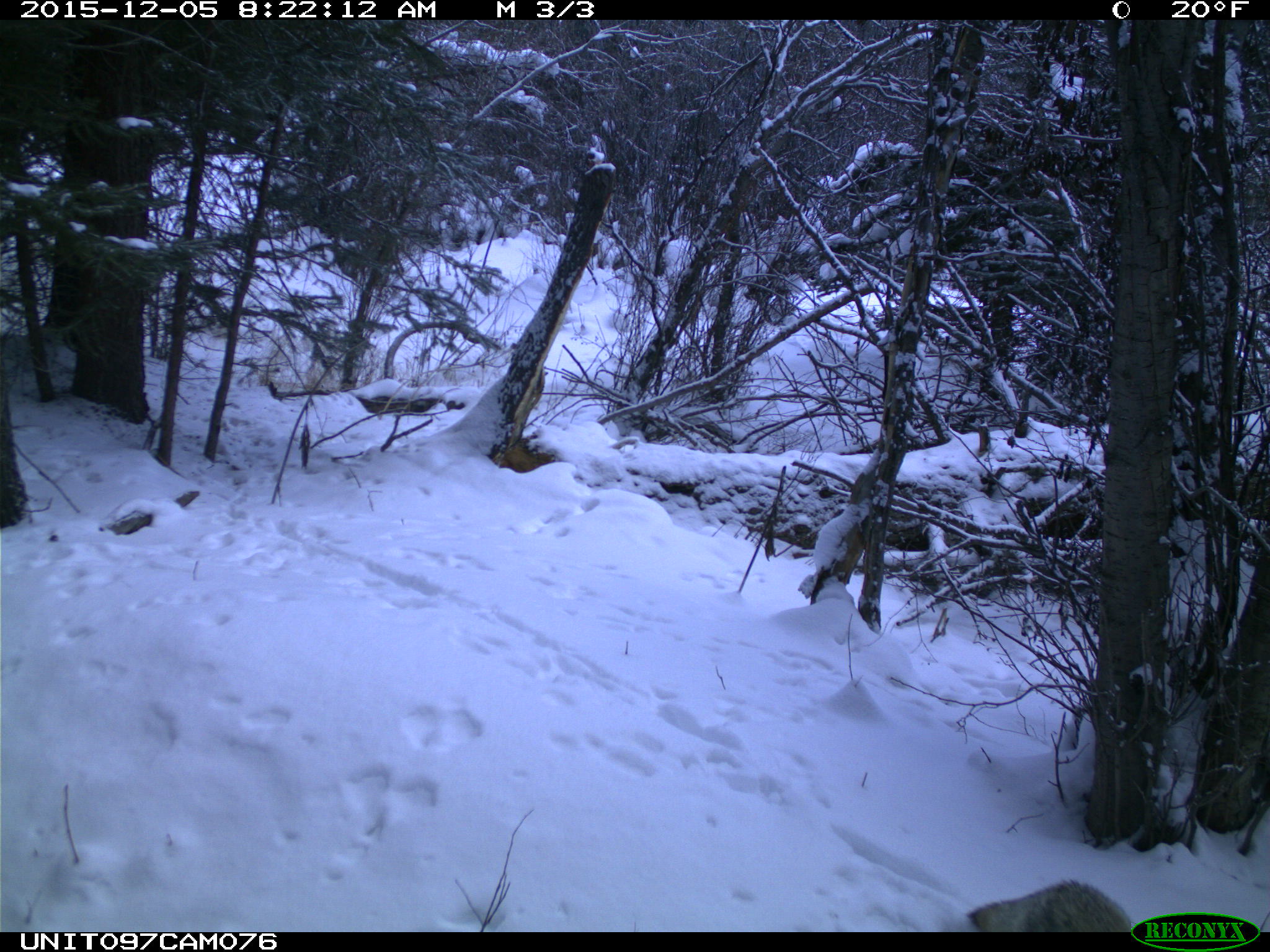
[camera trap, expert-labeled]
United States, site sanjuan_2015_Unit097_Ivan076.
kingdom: Animalia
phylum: Chordata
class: Mammalia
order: Carnivora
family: Canidae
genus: Canis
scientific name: Canis latrans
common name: coyote